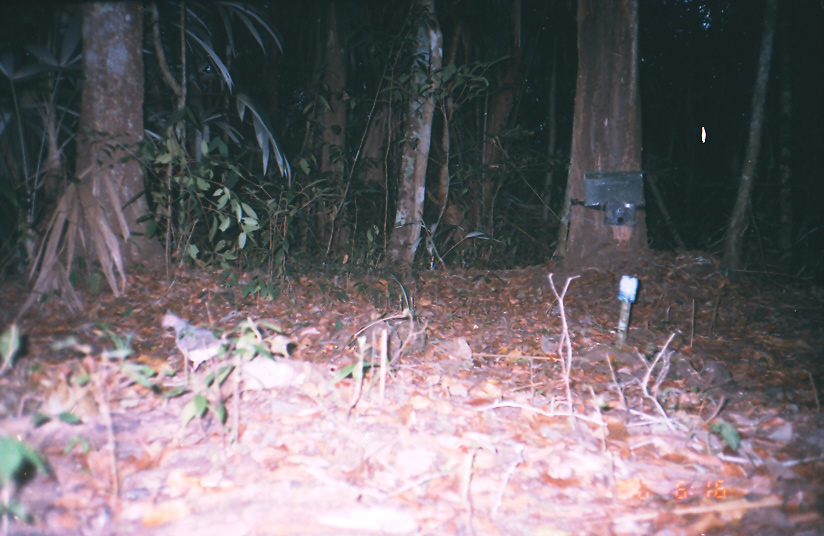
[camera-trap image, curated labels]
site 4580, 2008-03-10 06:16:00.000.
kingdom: Animalia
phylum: Chordata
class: Aves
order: Columbiformes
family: Columbidae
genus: Leptotila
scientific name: Leptotila verreauxi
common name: white-tipped dove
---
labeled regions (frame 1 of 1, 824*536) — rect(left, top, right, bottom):
leptotila verreauxi: rect(159, 308, 239, 377)